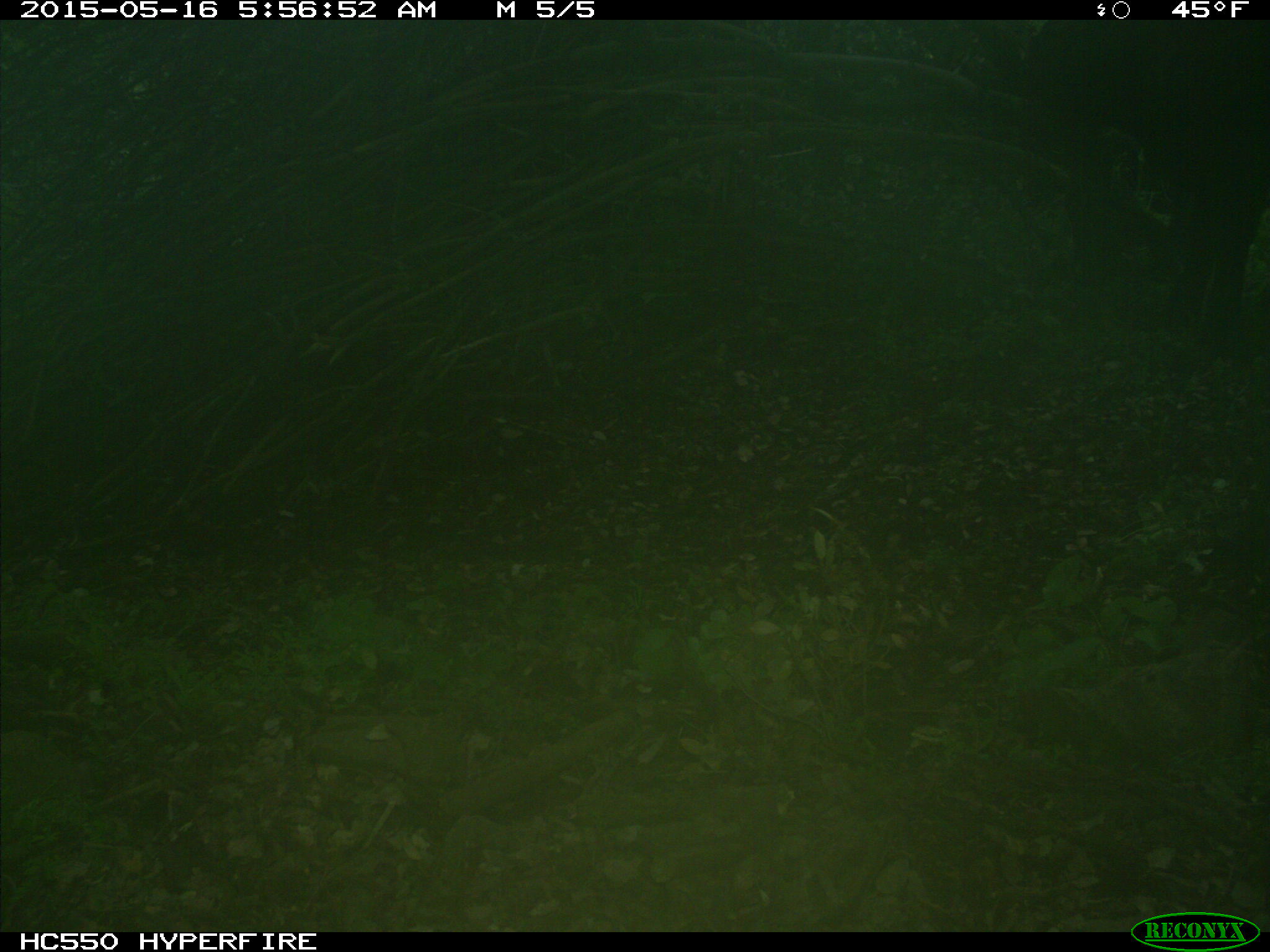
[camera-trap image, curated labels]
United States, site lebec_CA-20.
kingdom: Animalia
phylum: Chordata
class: Mammalia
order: Artiodactyla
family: Bovidae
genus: Bos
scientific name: Bos taurus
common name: domestic cow